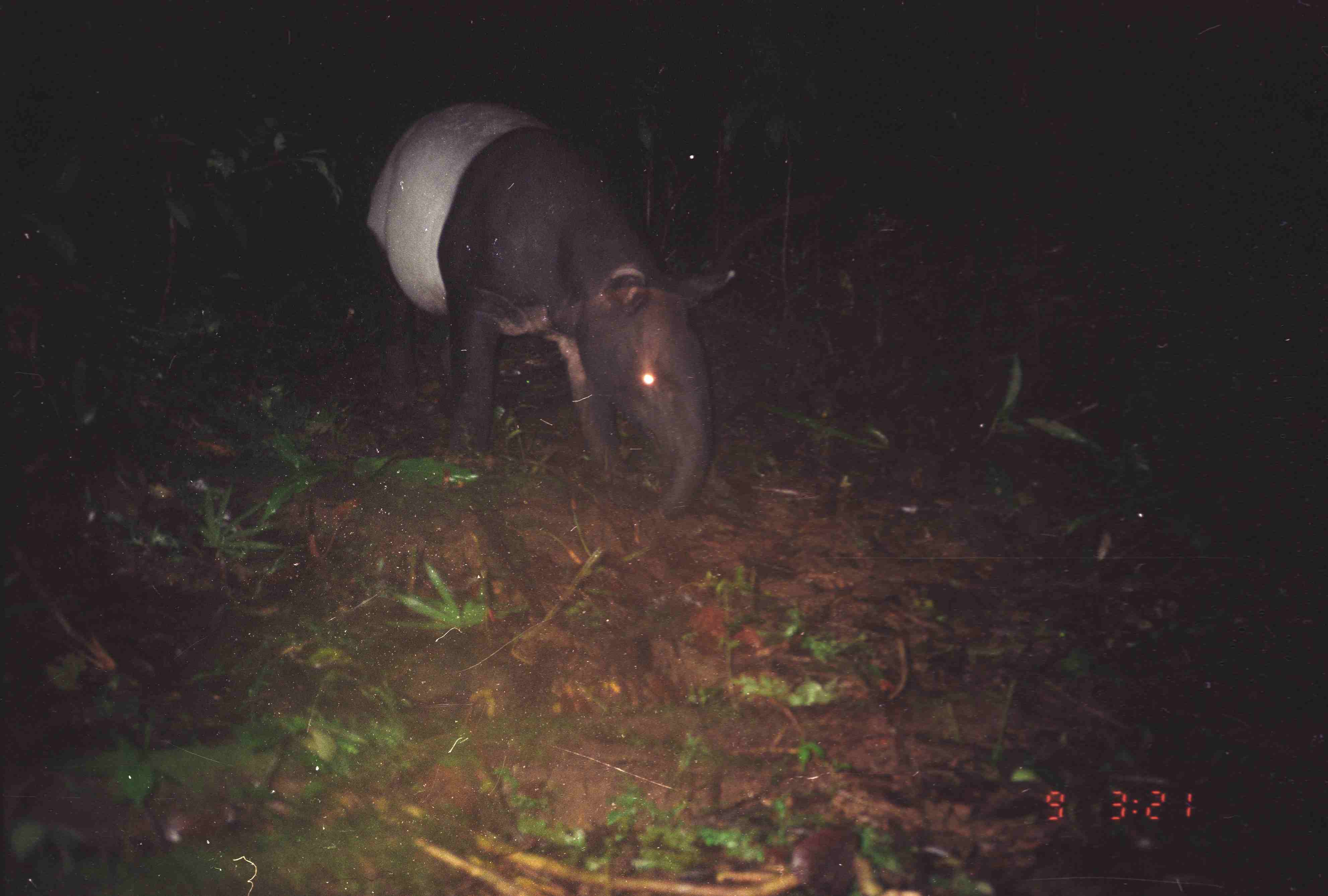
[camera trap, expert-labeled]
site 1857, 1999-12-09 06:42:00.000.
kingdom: Animalia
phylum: Chordata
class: Mammalia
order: Perissodactyla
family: Tapiridae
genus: Tapirus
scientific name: Tapirus indicus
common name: malayan tapir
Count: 1.